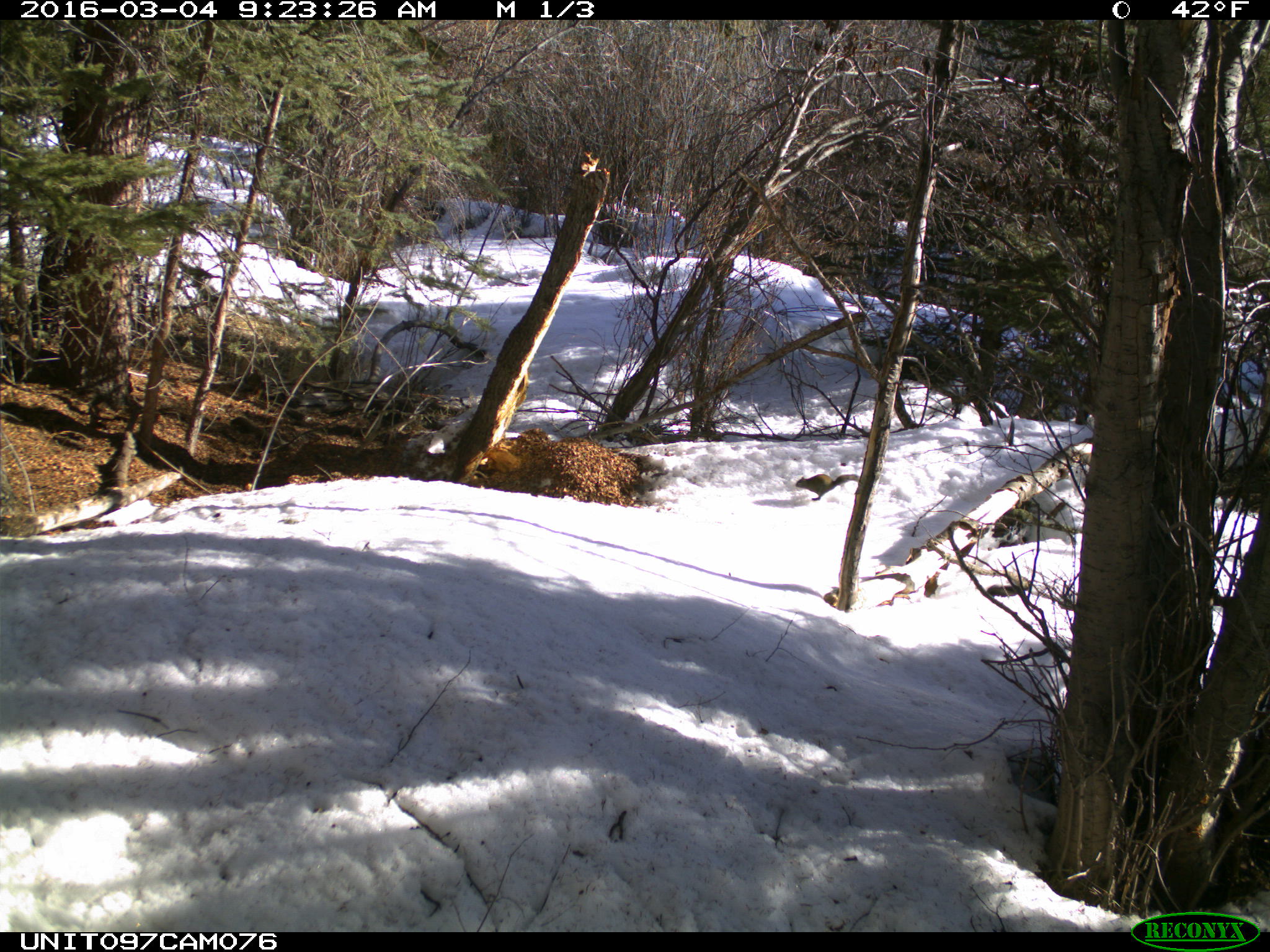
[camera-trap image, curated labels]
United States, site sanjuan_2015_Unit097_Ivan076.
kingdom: Animalia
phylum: Chordata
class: Mammalia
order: Rodentia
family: Sciuridae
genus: Tamiasciurus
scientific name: Tamiasciurus hudsonicus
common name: american red squirrel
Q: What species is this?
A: Tamiasciurus hudsonicus (american red squirrel).